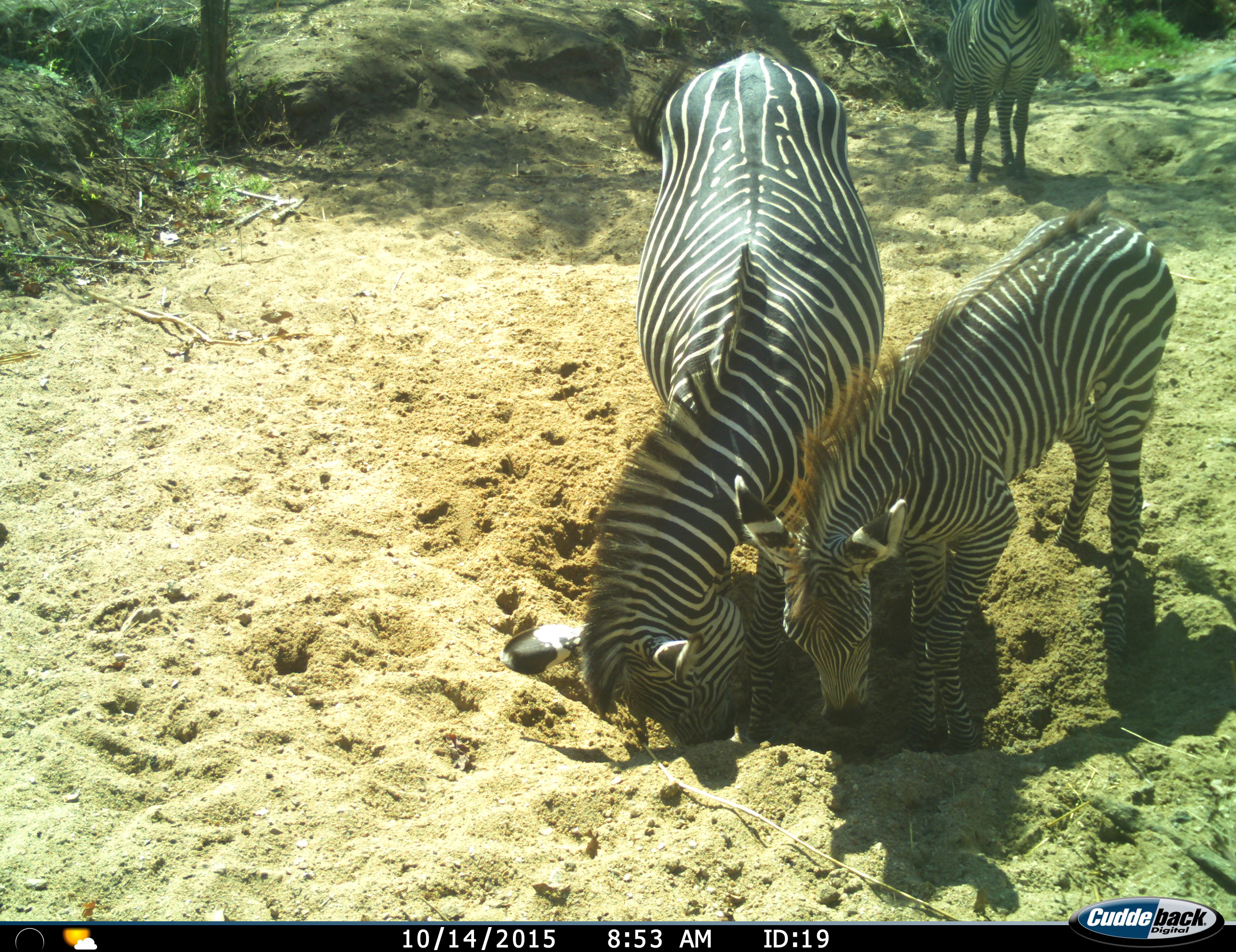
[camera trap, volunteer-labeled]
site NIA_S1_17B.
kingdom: Animalia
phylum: Chordata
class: Mammalia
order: Perissodactyla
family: Equidae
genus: Equus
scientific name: Equus quagga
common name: plains zebra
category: zebraplains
Zebraplains (plains zebra) (Equus quagga), count 3. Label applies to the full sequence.